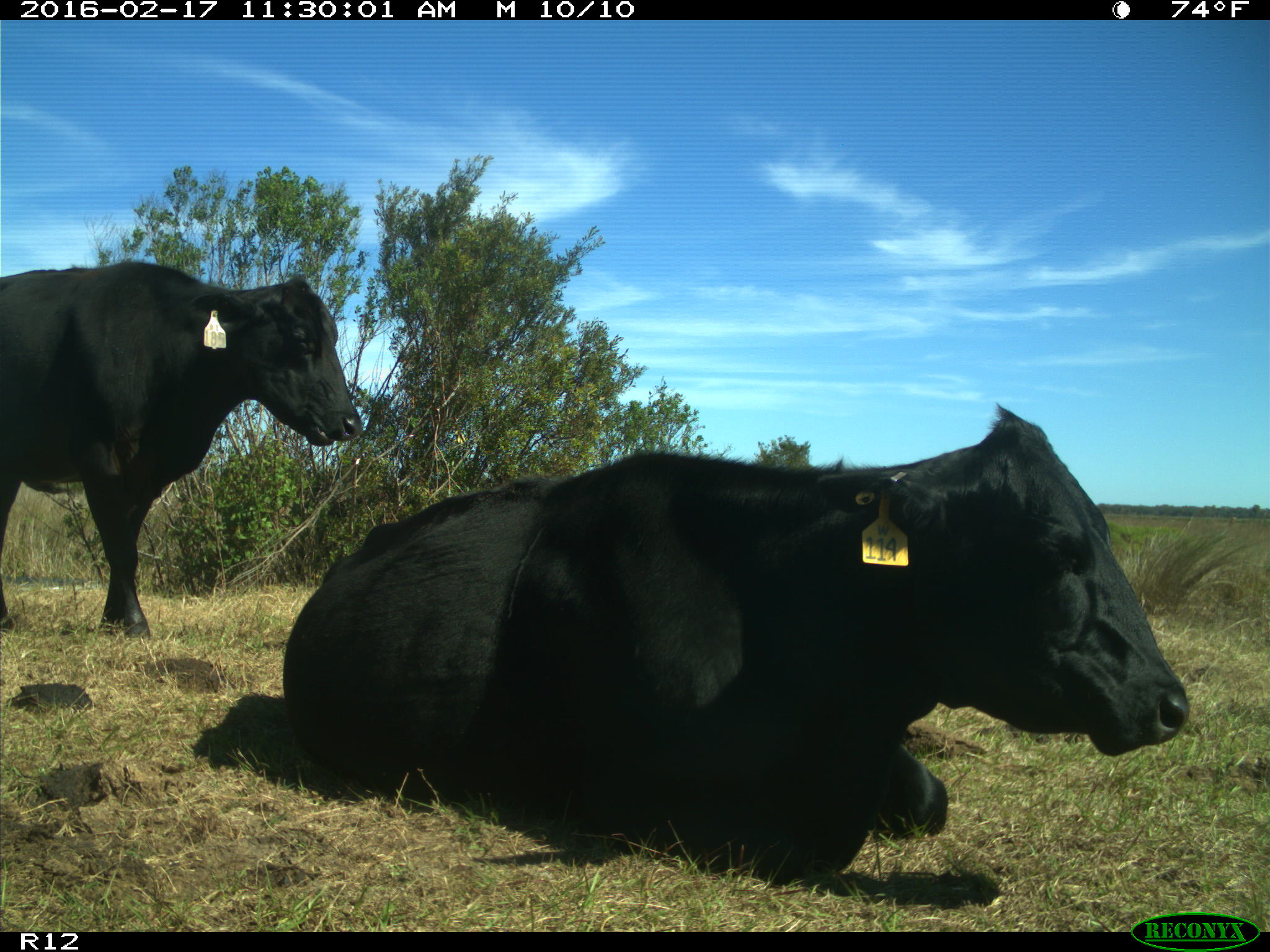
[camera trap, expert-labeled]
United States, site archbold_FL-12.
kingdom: Animalia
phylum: Chordata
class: Mammalia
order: Artiodactyla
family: Bovidae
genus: Bos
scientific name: Bos taurus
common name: domestic cow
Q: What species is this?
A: Bos taurus (domestic cow).